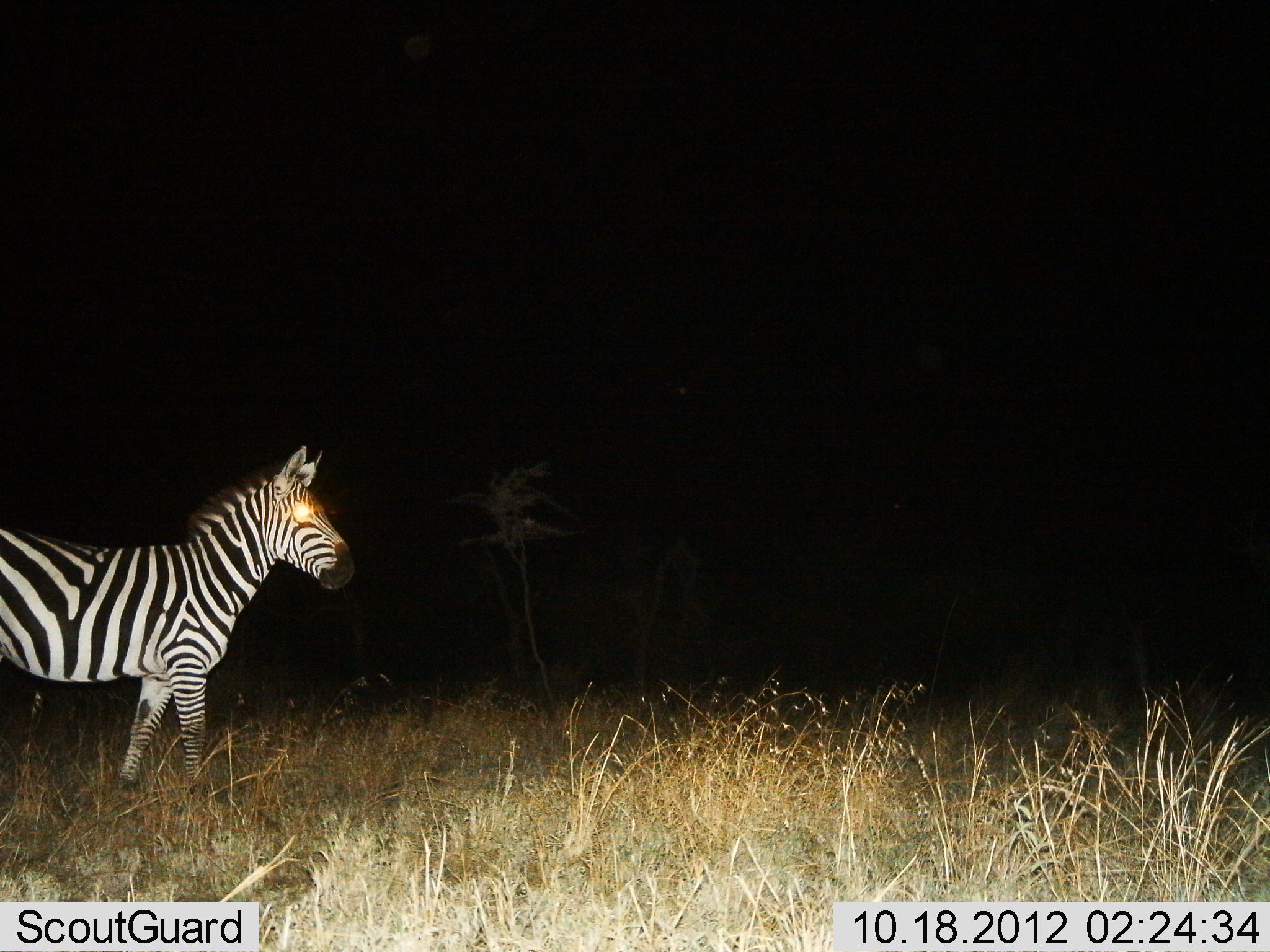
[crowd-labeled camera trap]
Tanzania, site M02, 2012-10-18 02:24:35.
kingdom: Animalia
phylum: Chordata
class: Mammalia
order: Perissodactyla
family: Equidae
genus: Equus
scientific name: Equus quagga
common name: plains zebra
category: zebra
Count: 1.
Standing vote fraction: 90%.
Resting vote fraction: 0%.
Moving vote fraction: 10%.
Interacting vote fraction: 0%.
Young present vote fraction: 0%.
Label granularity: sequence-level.